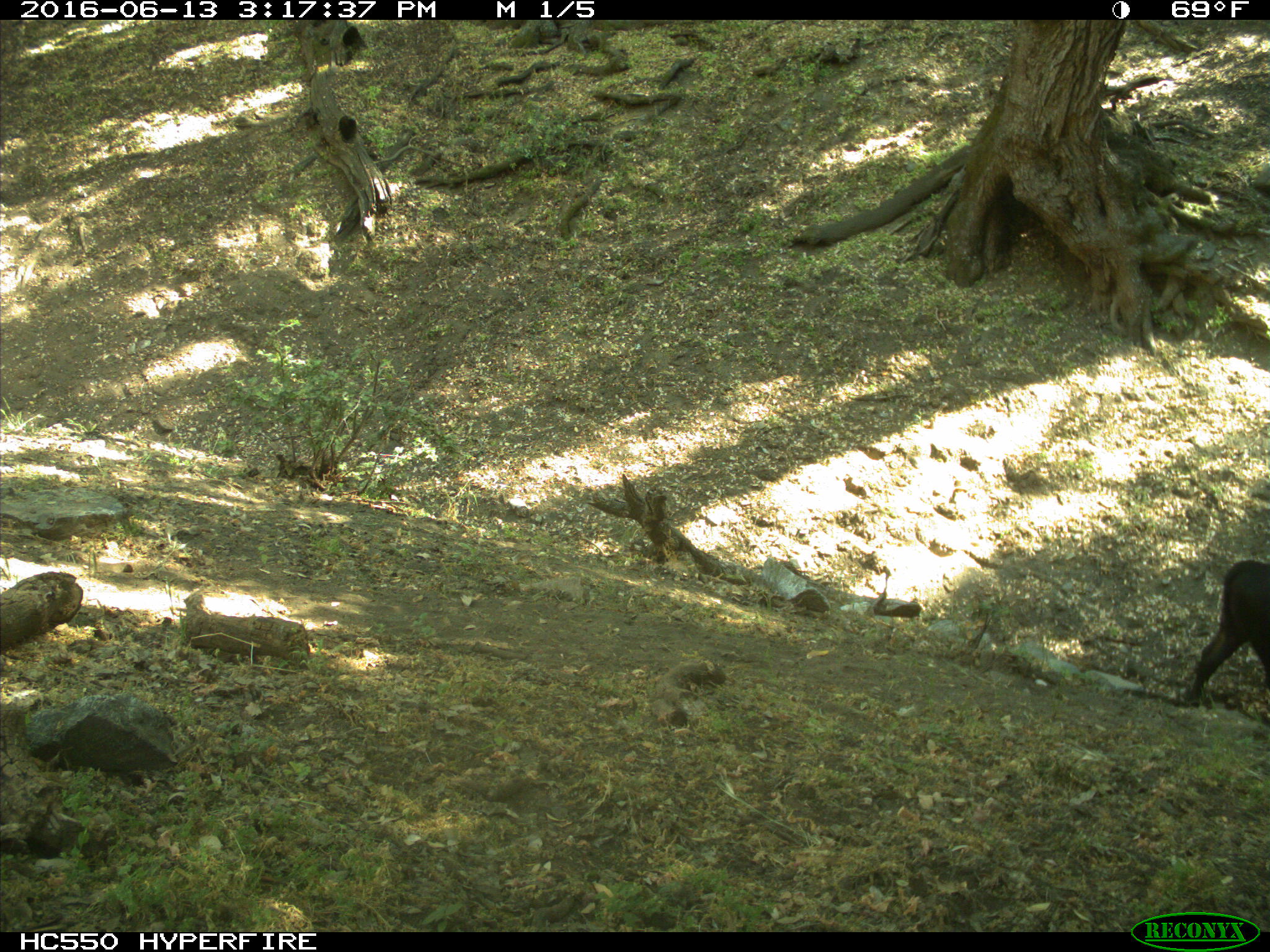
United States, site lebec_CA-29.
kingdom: Animalia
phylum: Chordata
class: Mammalia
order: Artiodactyla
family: Bovidae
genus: Bos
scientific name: Bos taurus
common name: domestic cow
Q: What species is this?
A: Bos taurus (domestic cow).